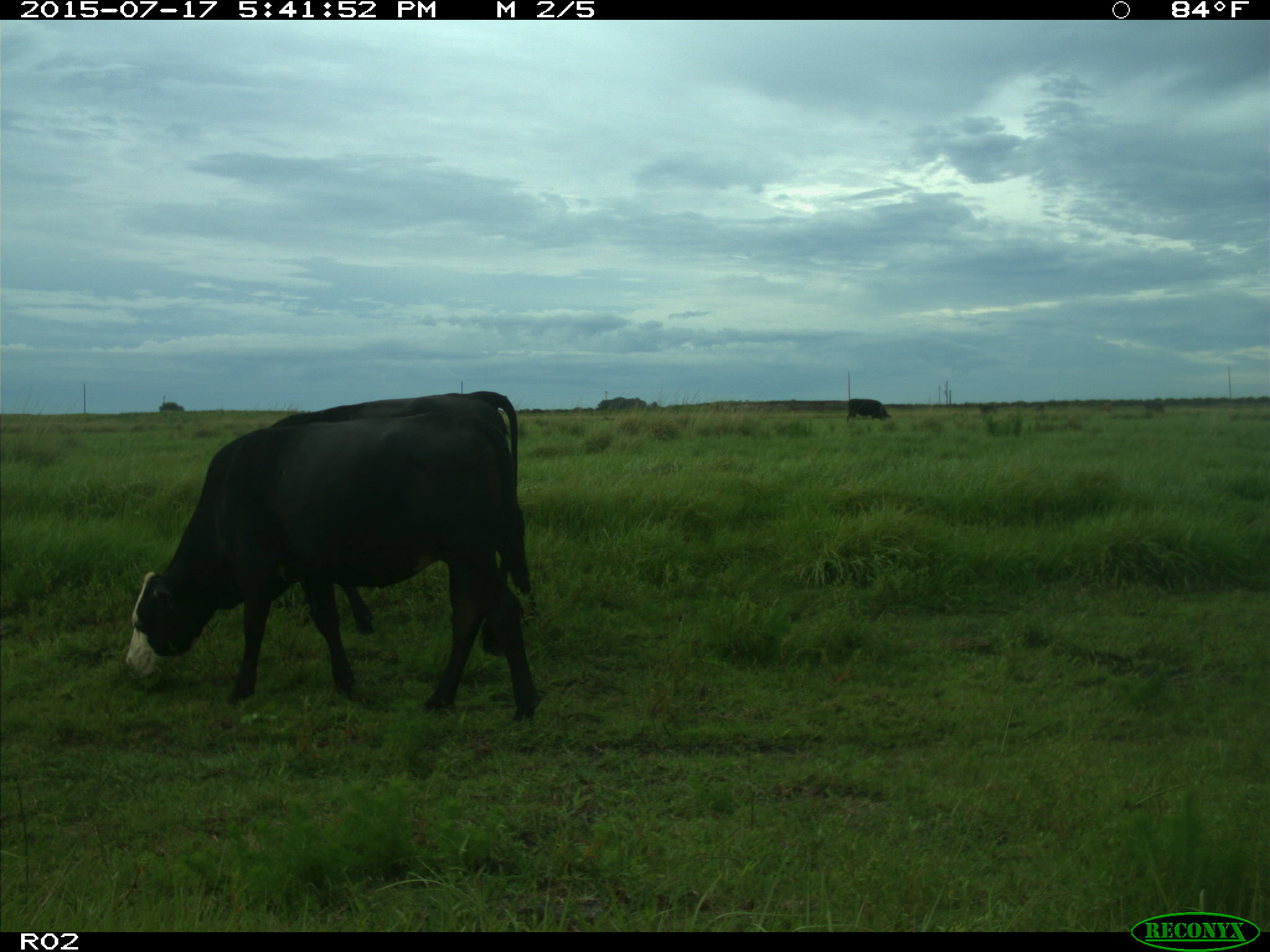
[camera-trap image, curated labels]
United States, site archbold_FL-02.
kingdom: Animalia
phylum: Chordata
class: Mammalia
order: Artiodactyla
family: Bovidae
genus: Bos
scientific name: Bos taurus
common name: domestic cow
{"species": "Bos taurus (domestic cow)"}